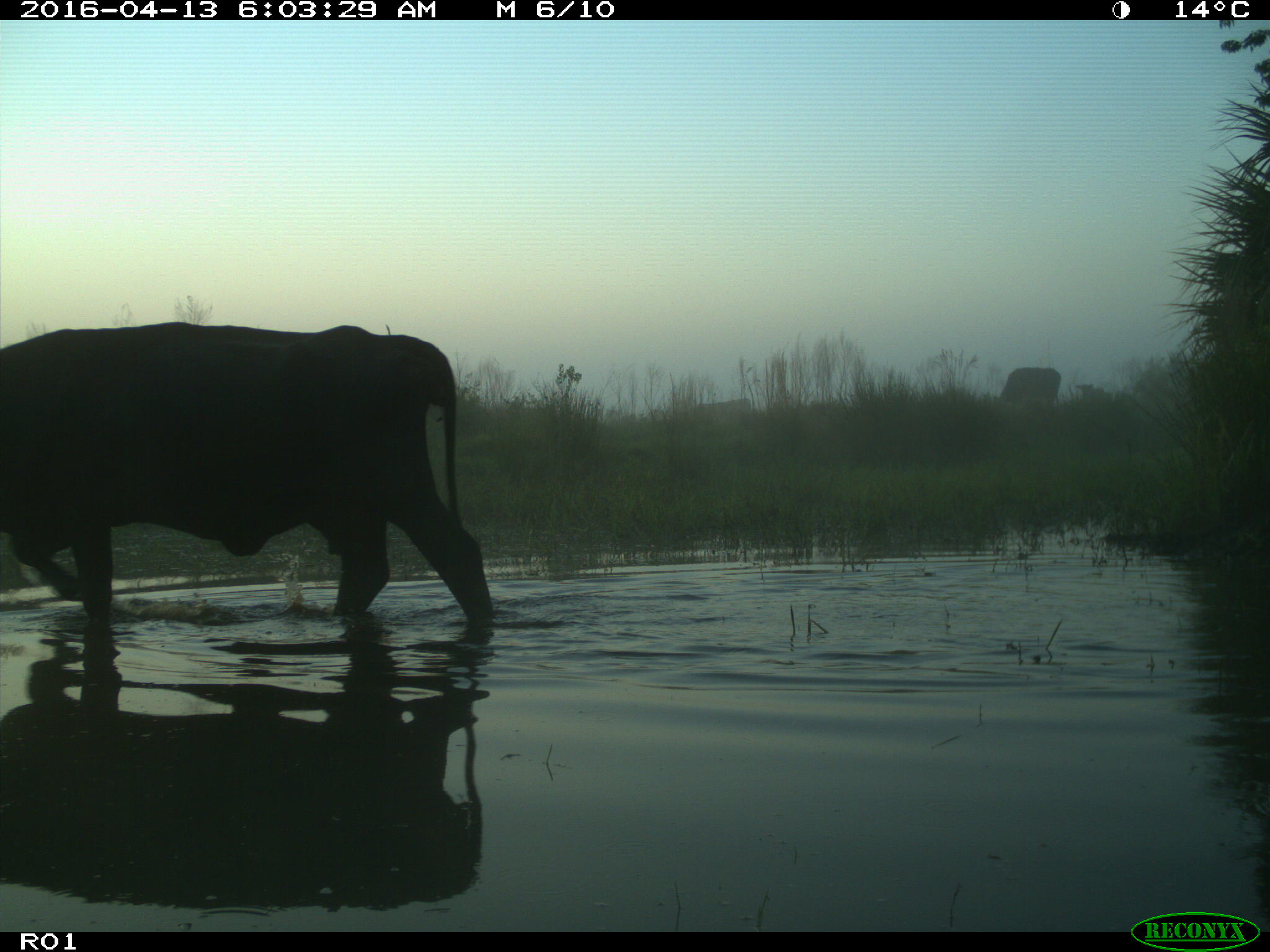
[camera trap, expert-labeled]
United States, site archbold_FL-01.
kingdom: Animalia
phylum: Chordata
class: Mammalia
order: Artiodactyla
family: Bovidae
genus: Bos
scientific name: Bos taurus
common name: domestic cow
Bos taurus (domestic cow).